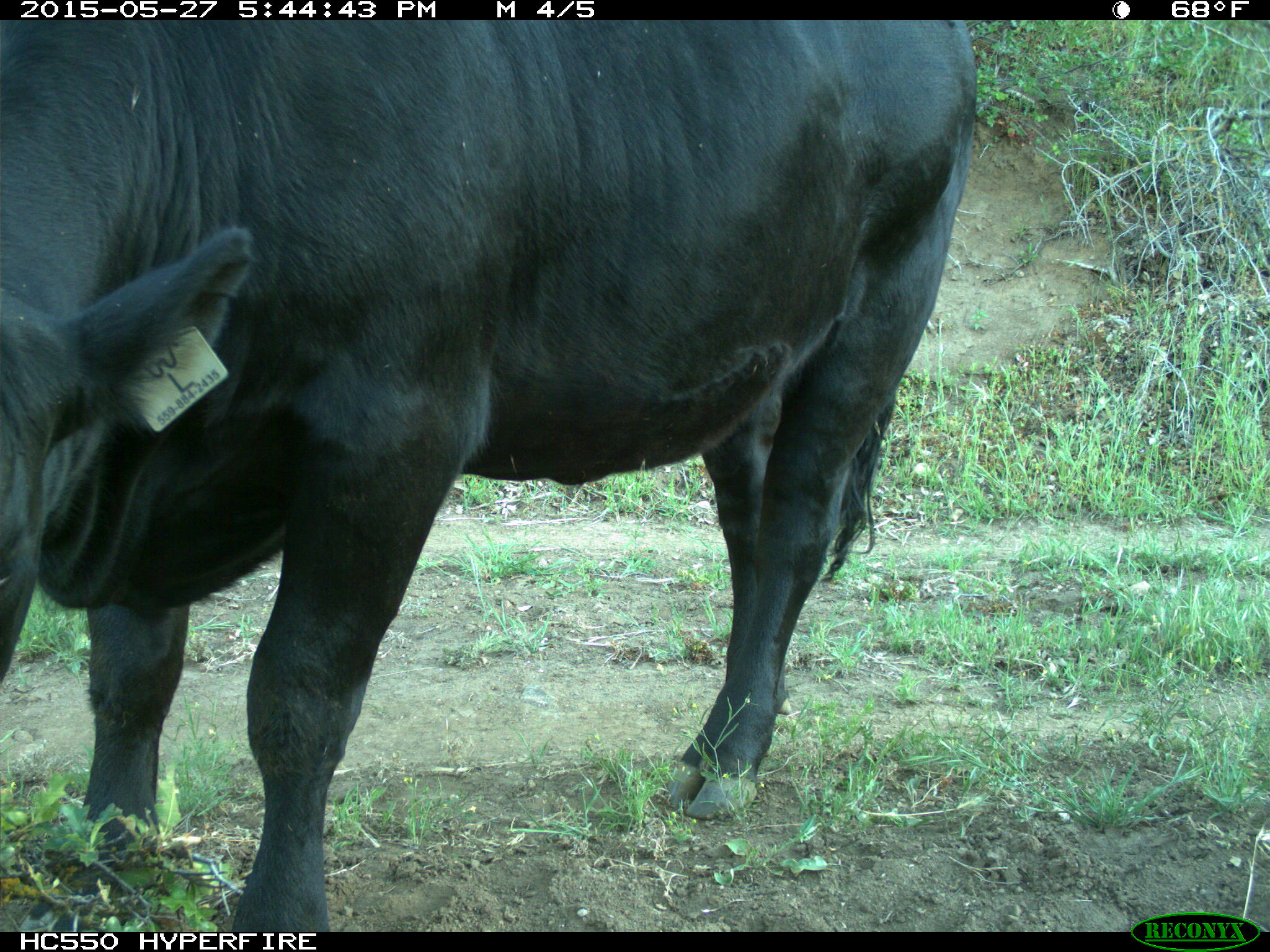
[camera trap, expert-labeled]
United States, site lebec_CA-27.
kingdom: Animalia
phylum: Chordata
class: Mammalia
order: Artiodactyla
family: Bovidae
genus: Bos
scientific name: Bos taurus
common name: domestic cow